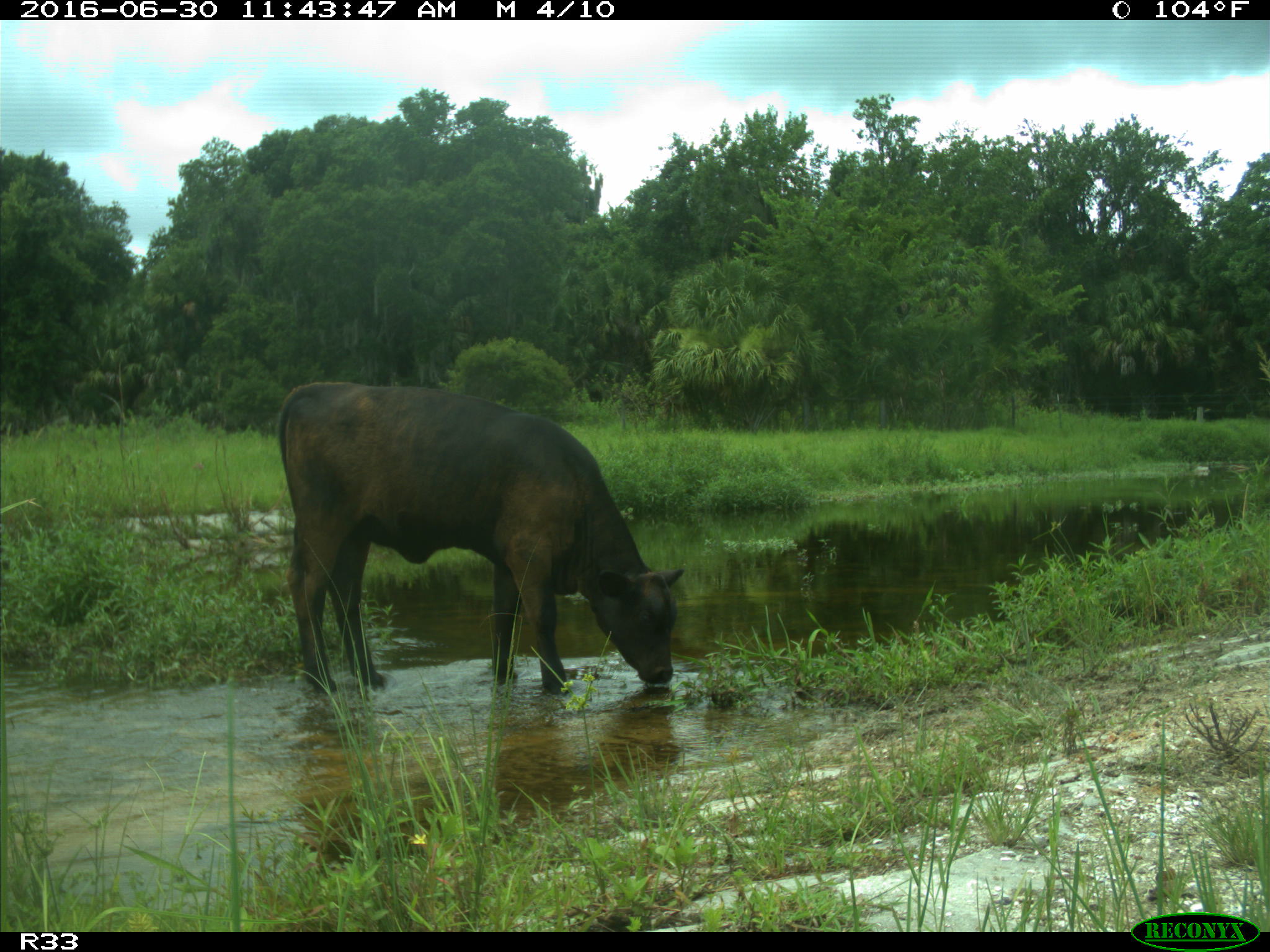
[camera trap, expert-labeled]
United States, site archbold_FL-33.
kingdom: Animalia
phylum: Chordata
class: Mammalia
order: Artiodactyla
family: Bovidae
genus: Bos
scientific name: Bos taurus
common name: domestic cow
Bos taurus (domestic cow).